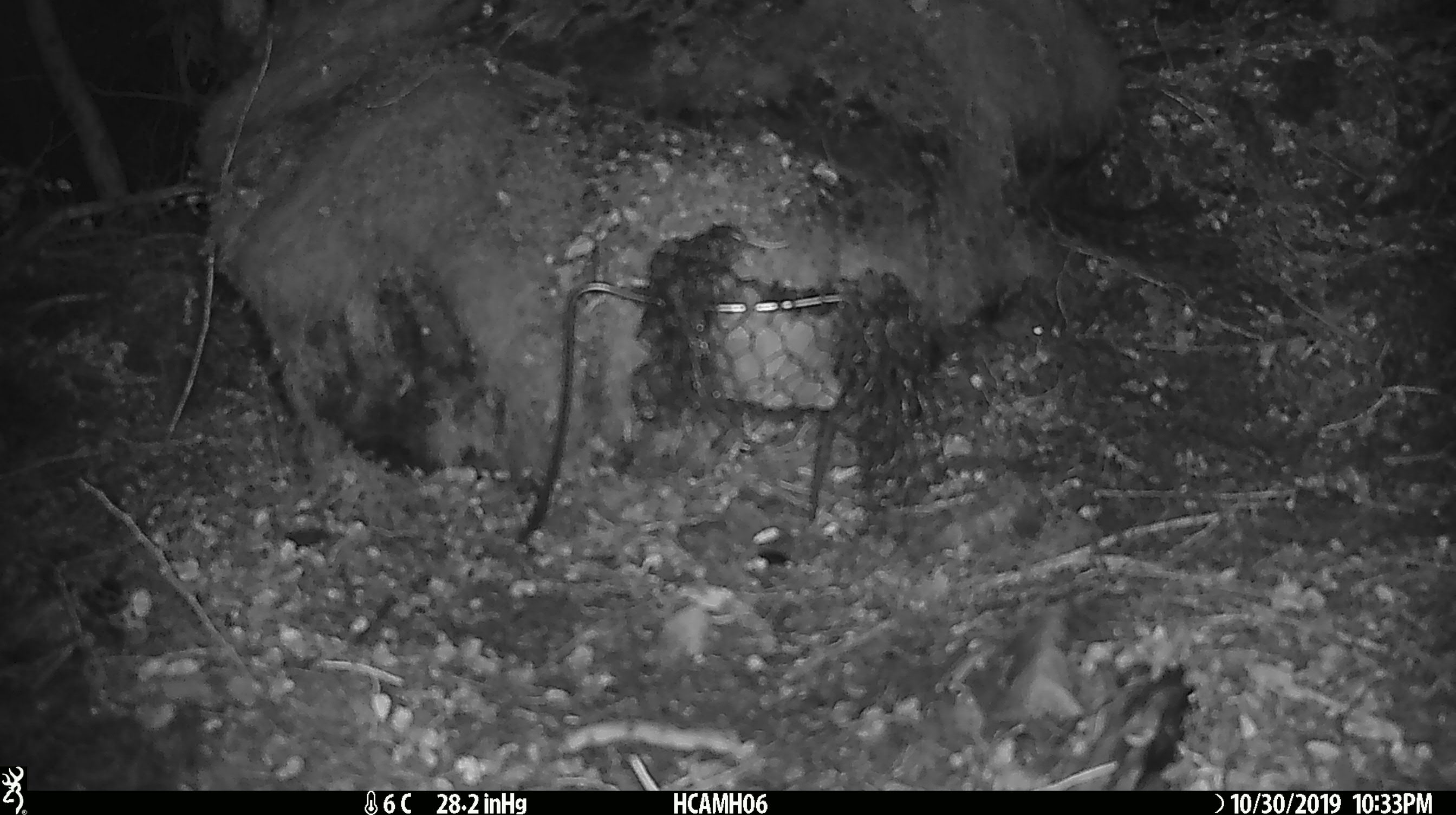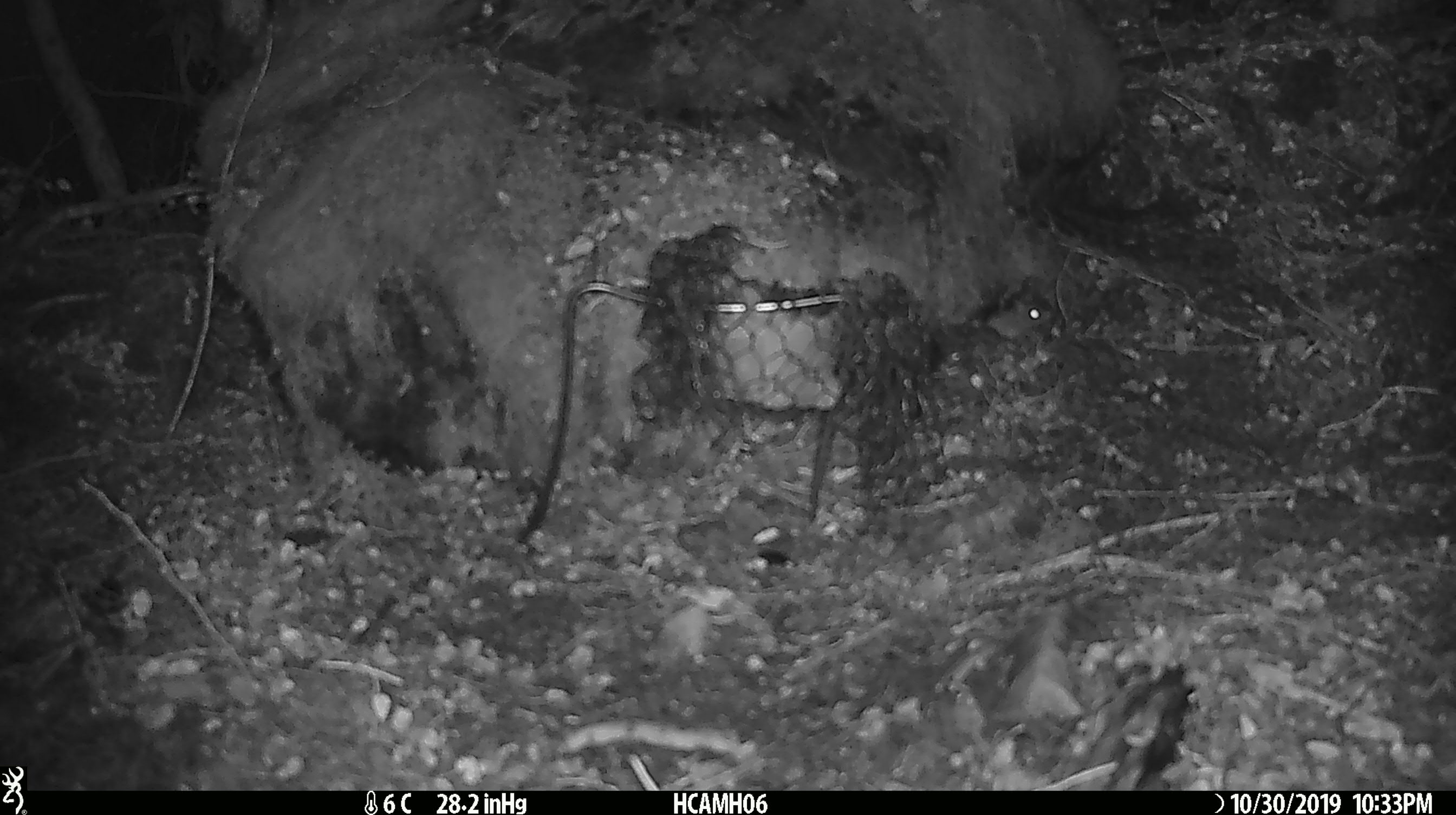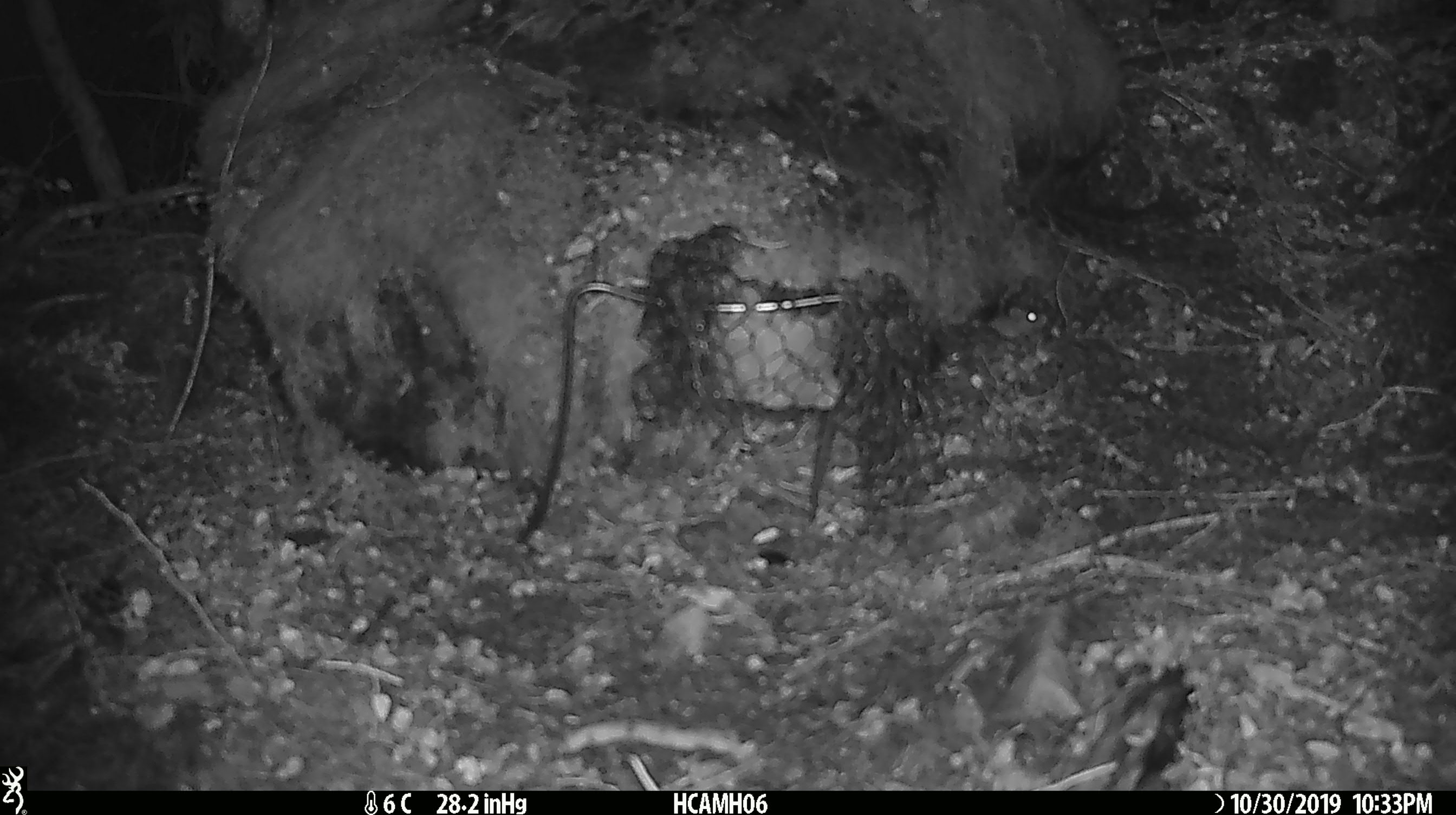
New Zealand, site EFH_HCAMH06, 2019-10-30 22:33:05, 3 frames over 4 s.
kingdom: Animalia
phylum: Chordata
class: Mammalia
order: Rodentia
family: Muridae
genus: Mus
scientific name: Mus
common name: mouse